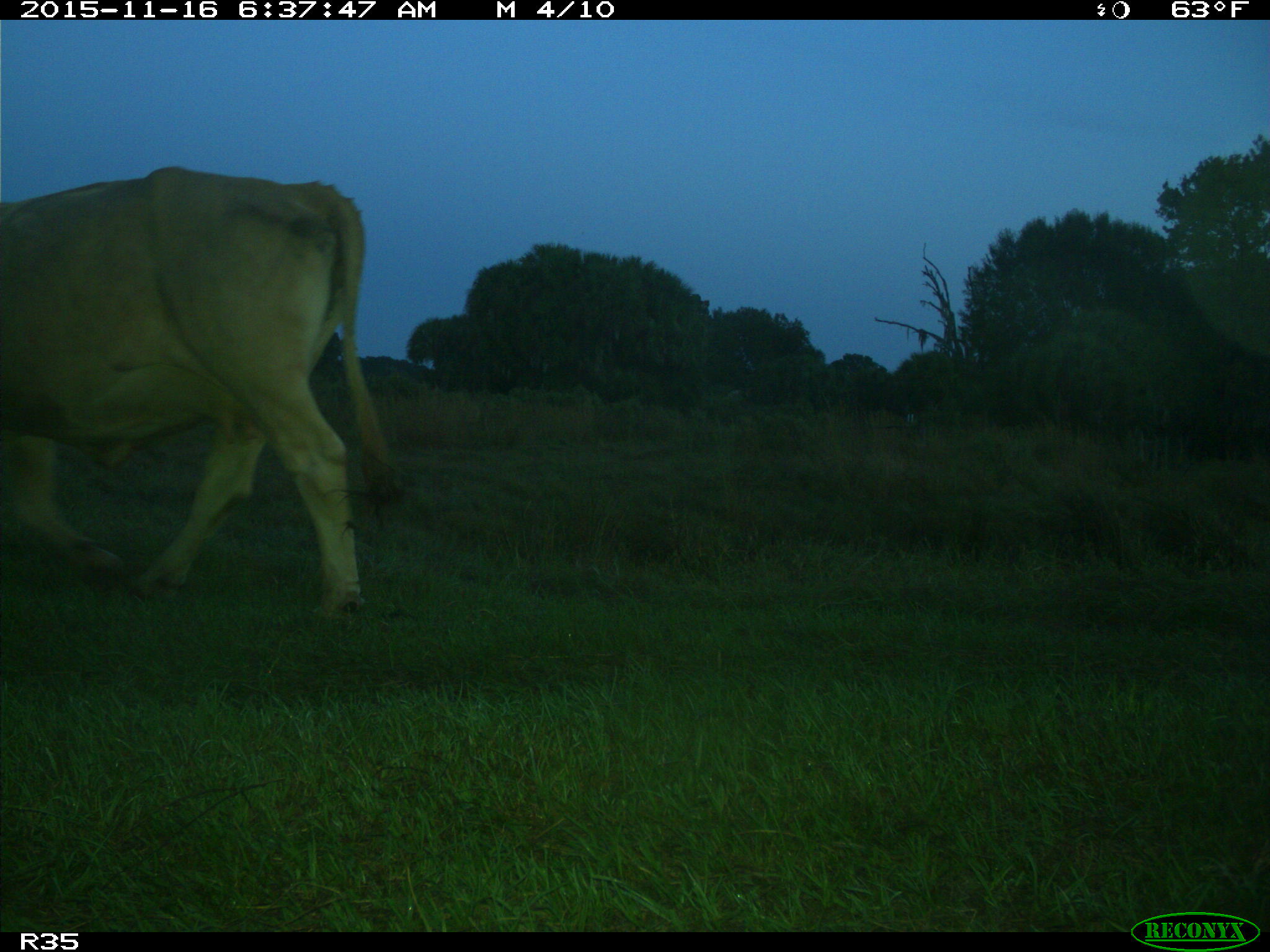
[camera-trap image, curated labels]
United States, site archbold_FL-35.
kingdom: Animalia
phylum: Chordata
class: Mammalia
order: Artiodactyla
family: Bovidae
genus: Bos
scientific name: Bos taurus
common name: domestic cow